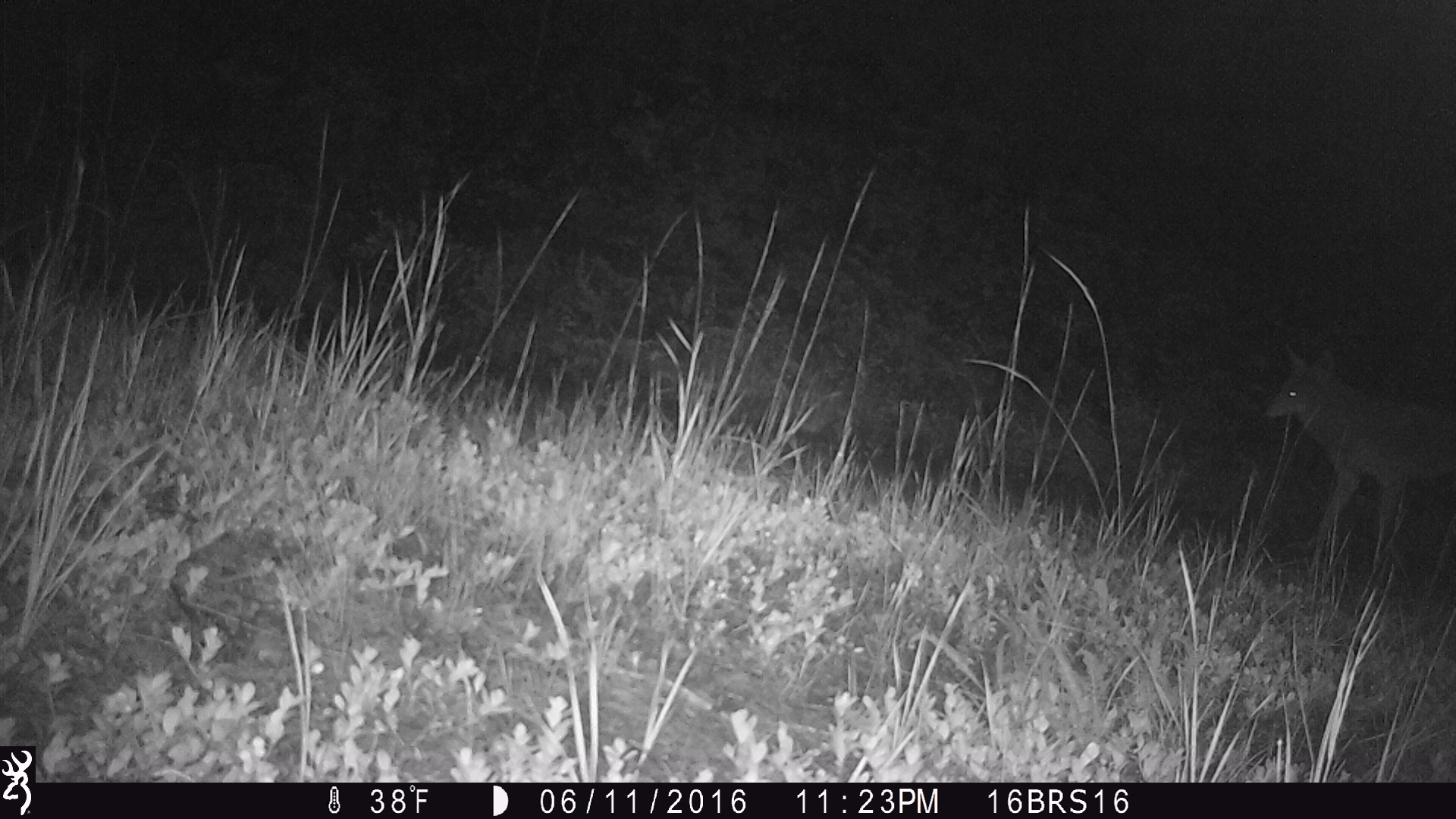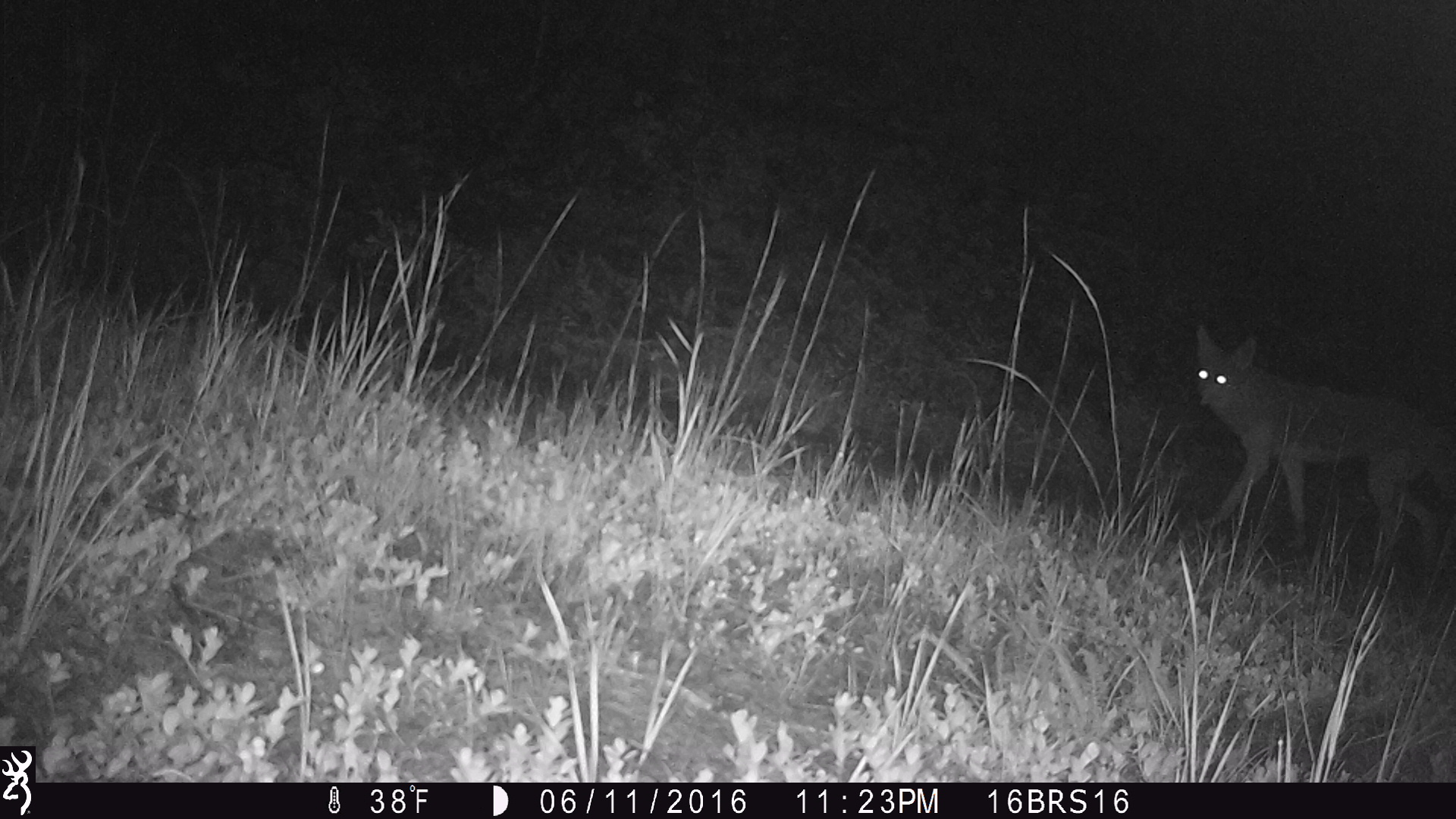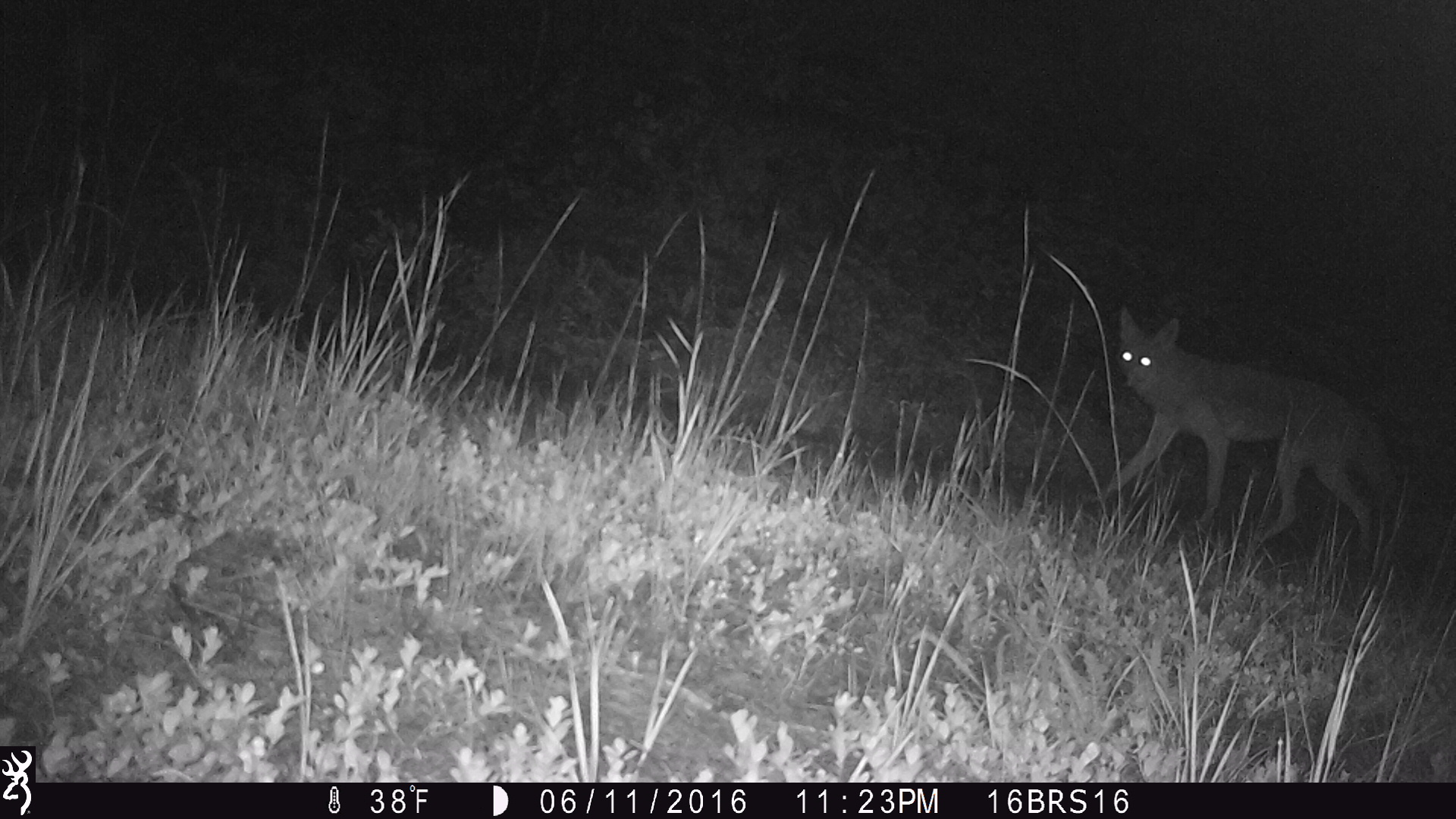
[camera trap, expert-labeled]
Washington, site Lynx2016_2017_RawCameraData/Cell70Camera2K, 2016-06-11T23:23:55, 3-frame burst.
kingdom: Animalia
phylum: Chordata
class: Mammalia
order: Carnivora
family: Canidae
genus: Canis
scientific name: Canis latrans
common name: coyote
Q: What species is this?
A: Canis latrans (coyote).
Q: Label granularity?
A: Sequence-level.